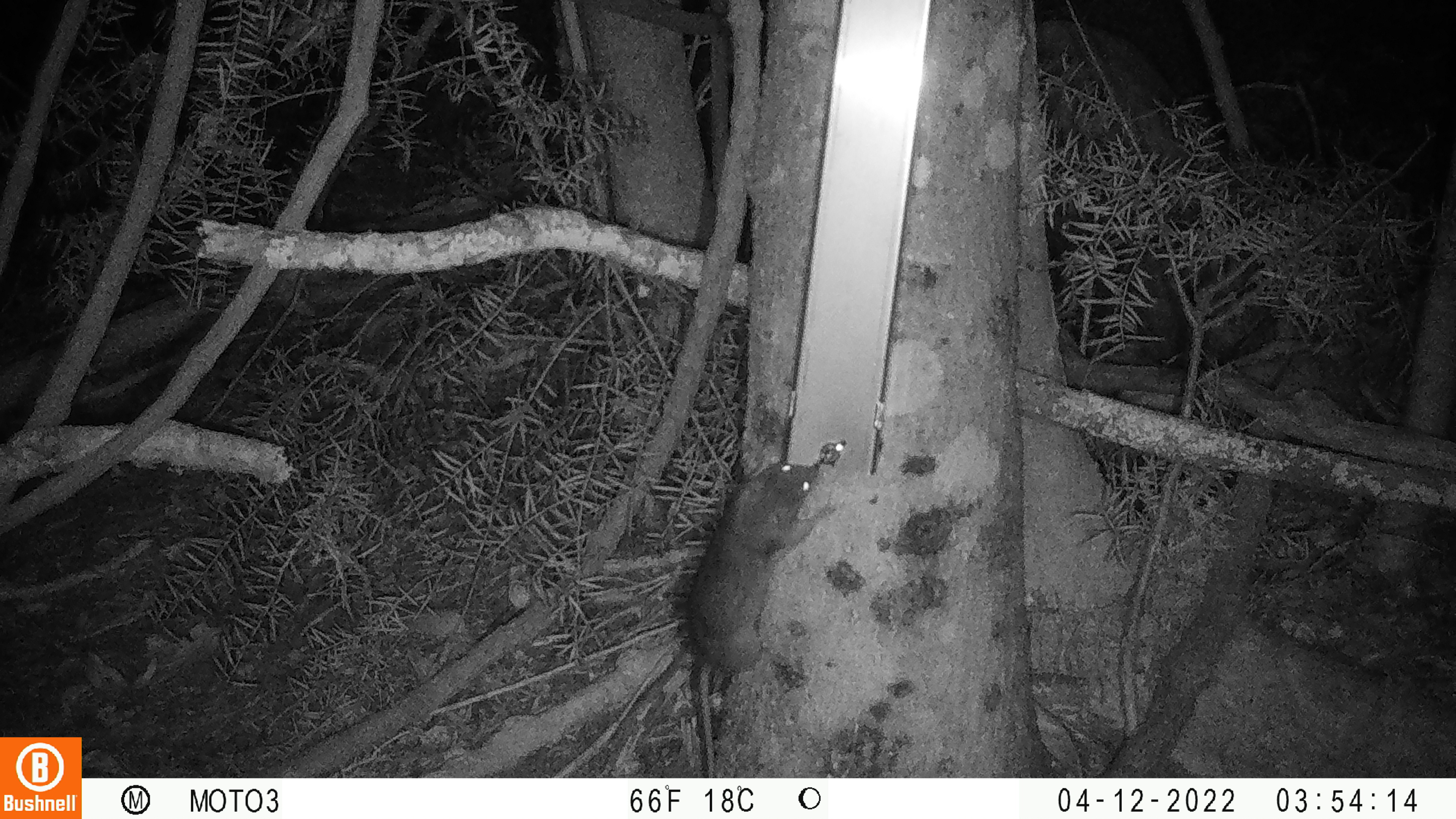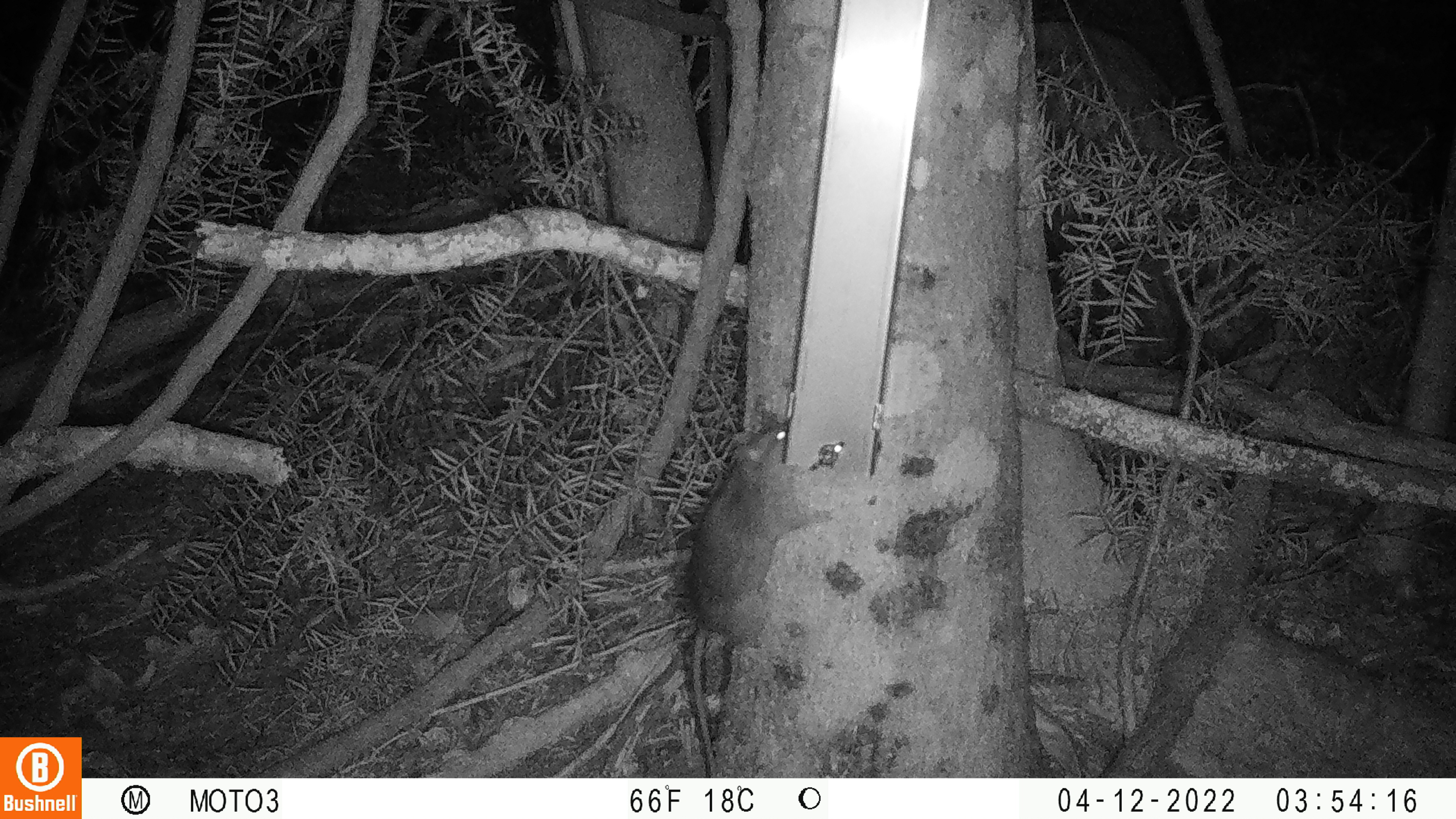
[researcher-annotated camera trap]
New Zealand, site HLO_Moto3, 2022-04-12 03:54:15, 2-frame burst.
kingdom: Animalia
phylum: Chordata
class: Mammalia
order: Rodentia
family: Muridae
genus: Rattus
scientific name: Rattus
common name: rat